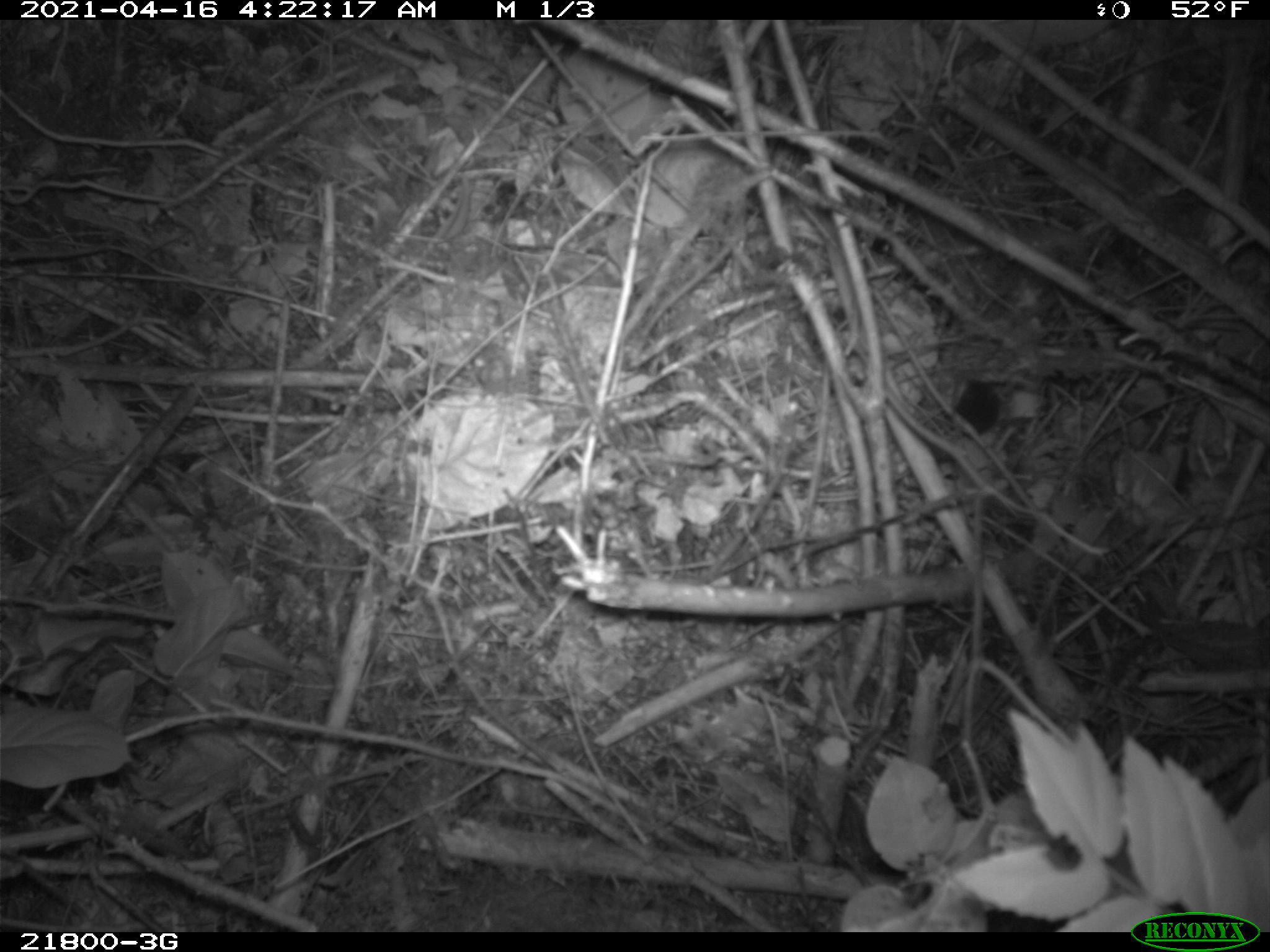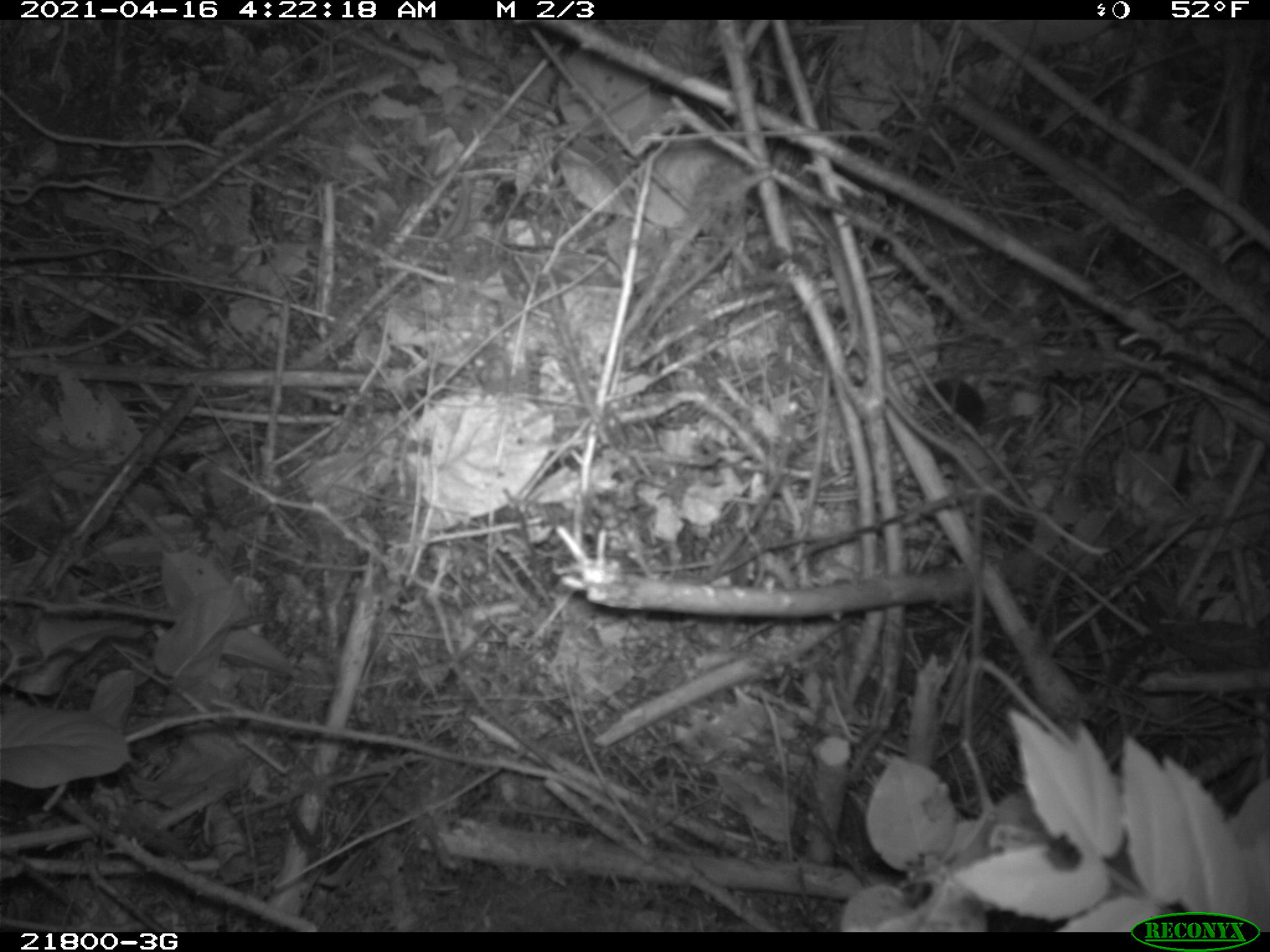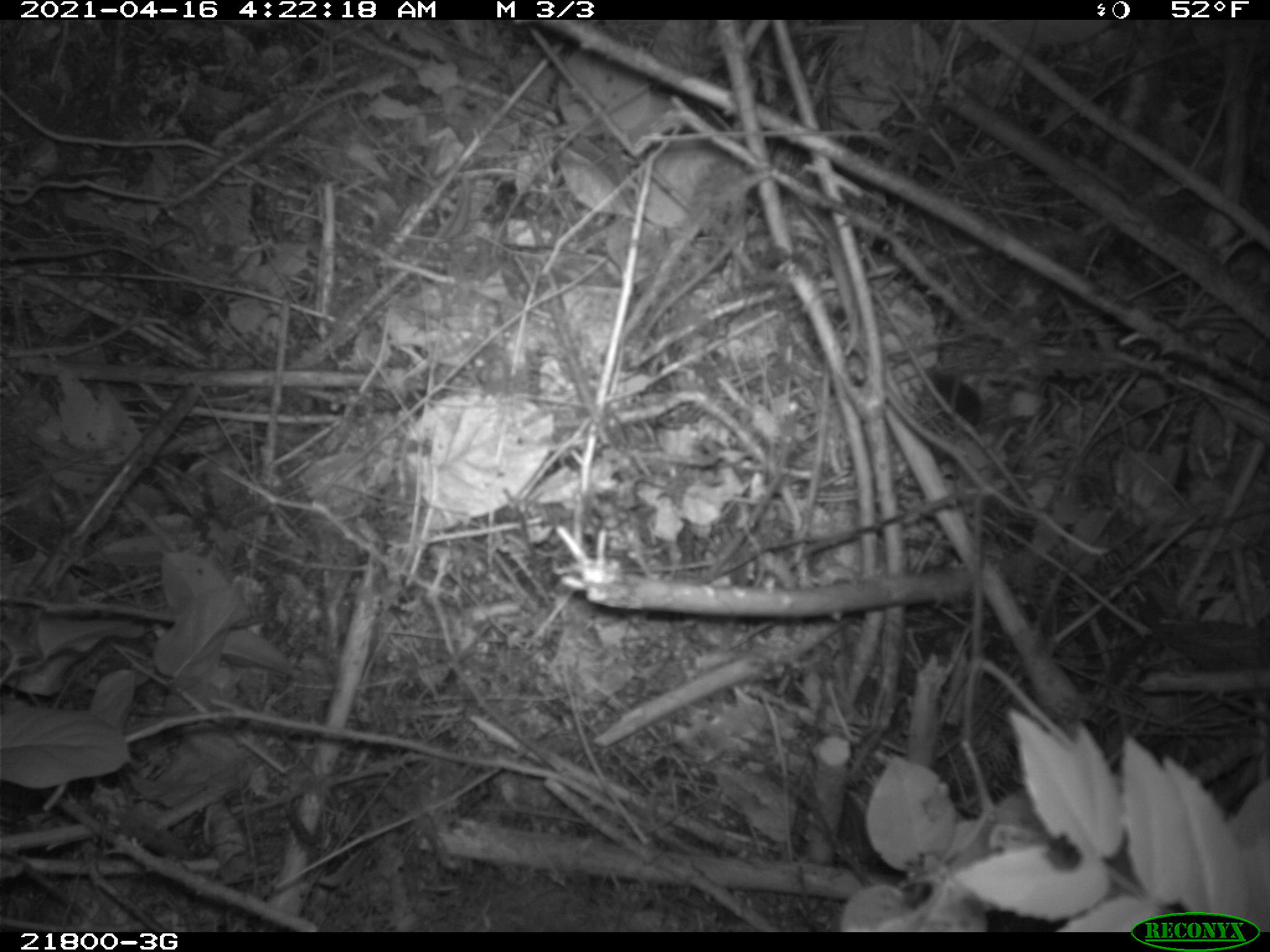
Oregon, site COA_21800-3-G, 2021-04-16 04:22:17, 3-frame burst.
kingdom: Animalia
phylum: Chordata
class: Mammalia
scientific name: Mammalia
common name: small mammal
Small mammal (Mammalia).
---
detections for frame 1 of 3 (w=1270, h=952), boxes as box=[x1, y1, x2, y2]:
small mammal: box=[878, 307, 1080, 474]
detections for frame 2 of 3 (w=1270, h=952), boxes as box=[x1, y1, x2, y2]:
small mammal: box=[862, 279, 1082, 502]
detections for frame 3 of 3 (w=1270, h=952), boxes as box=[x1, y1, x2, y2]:
small mammal: box=[866, 253, 1113, 523]